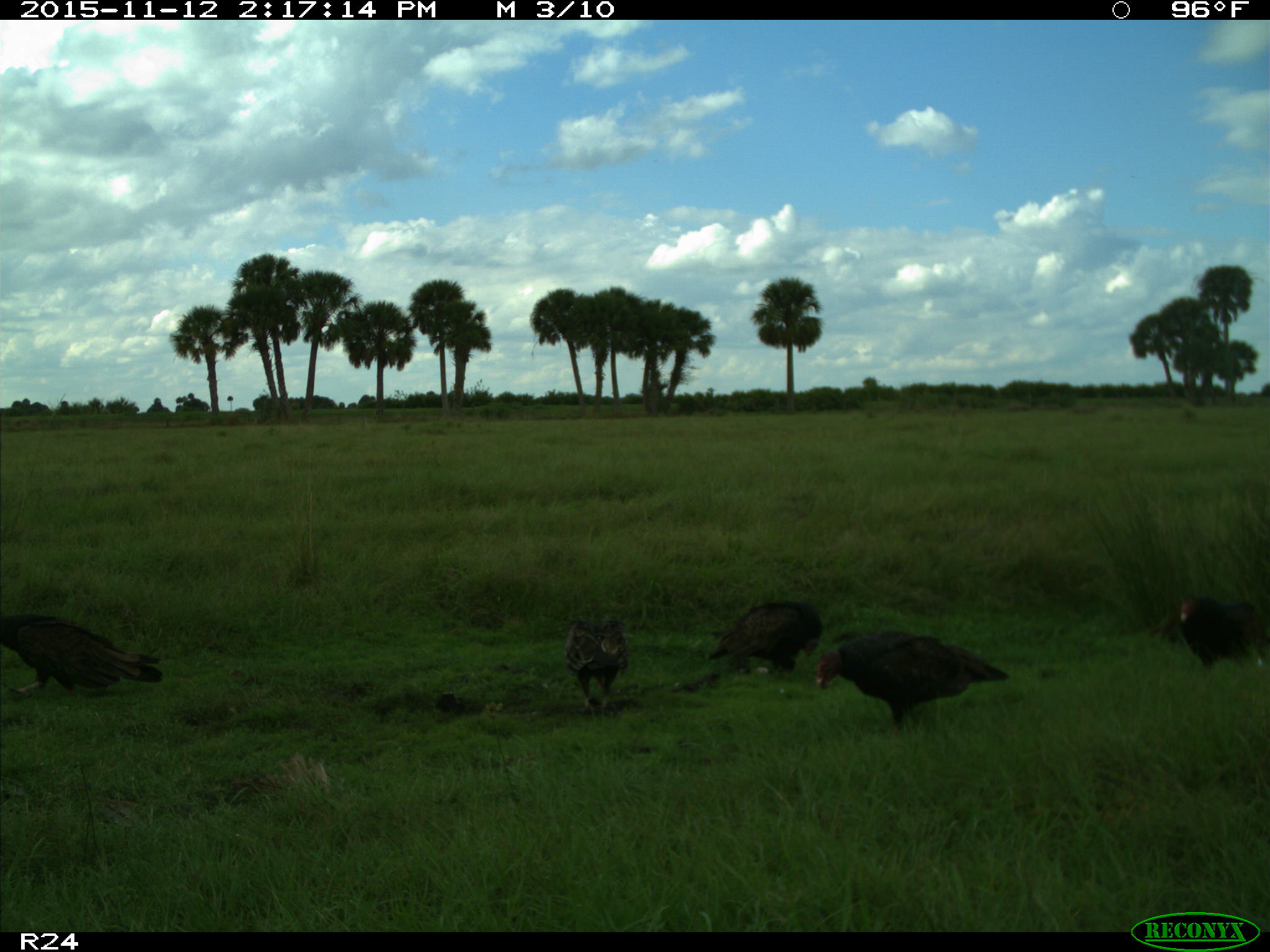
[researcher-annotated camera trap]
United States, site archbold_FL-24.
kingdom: Animalia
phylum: Chordata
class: Aves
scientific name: Aves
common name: birds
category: unidentified bird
Unidentified bird (birds) (Aves).